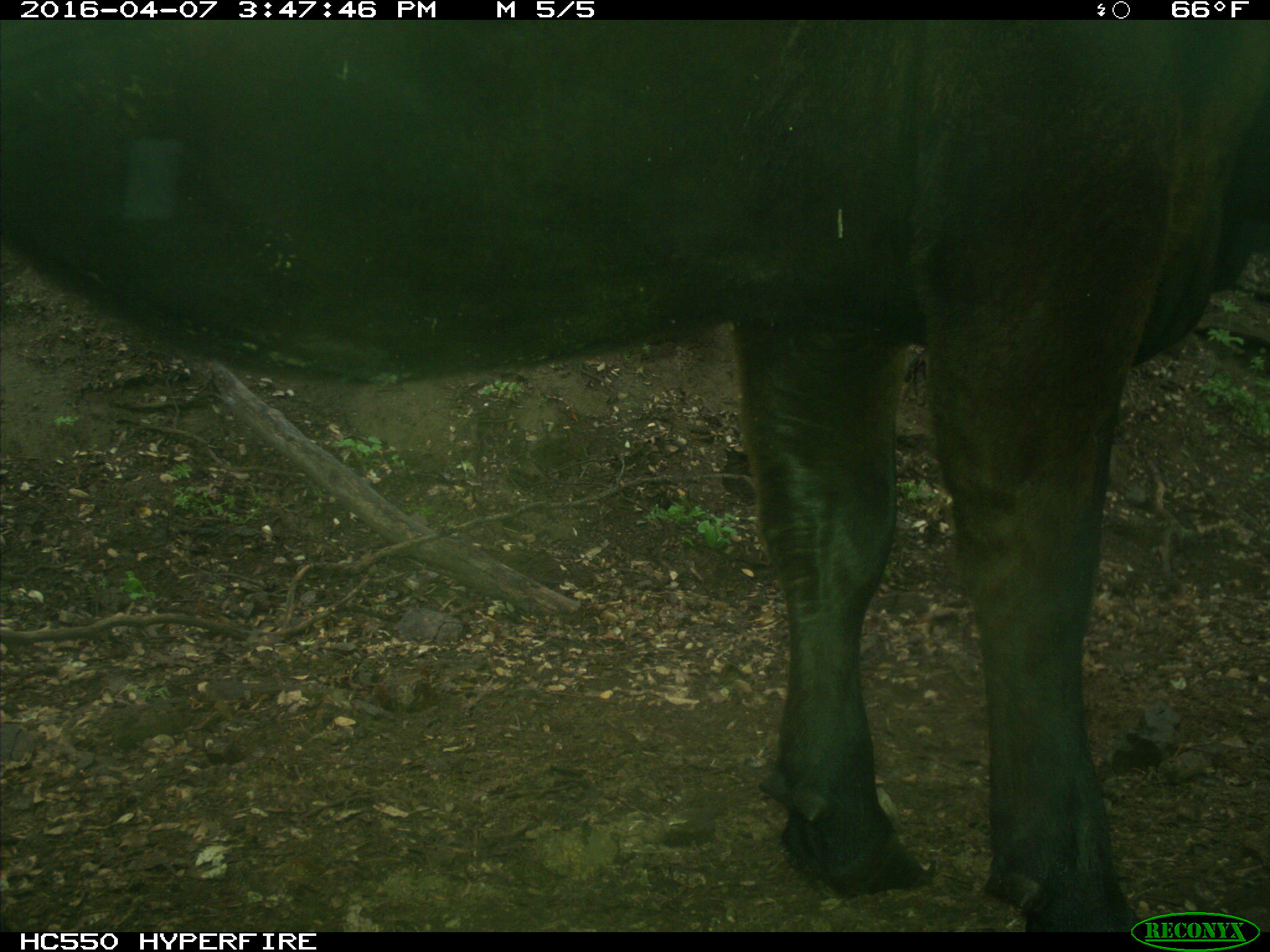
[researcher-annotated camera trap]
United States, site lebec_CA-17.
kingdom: Animalia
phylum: Chordata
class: Mammalia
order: Artiodactyla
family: Bovidae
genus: Bos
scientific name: Bos taurus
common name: domestic cow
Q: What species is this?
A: Bos taurus (domestic cow).